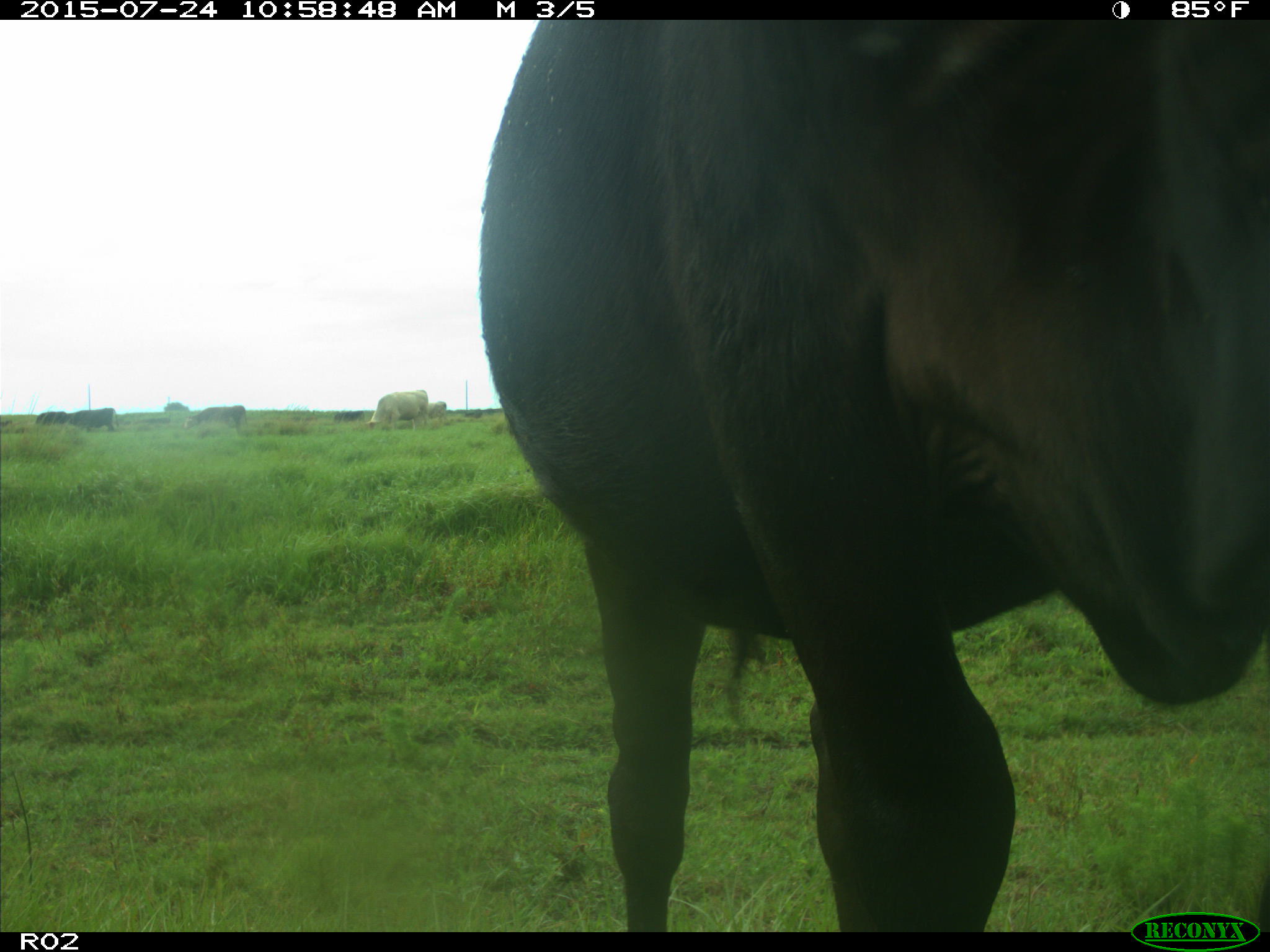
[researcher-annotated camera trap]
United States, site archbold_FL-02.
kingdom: Animalia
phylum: Chordata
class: Mammalia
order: Artiodactyla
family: Bovidae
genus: Bos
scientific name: Bos taurus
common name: domestic cow